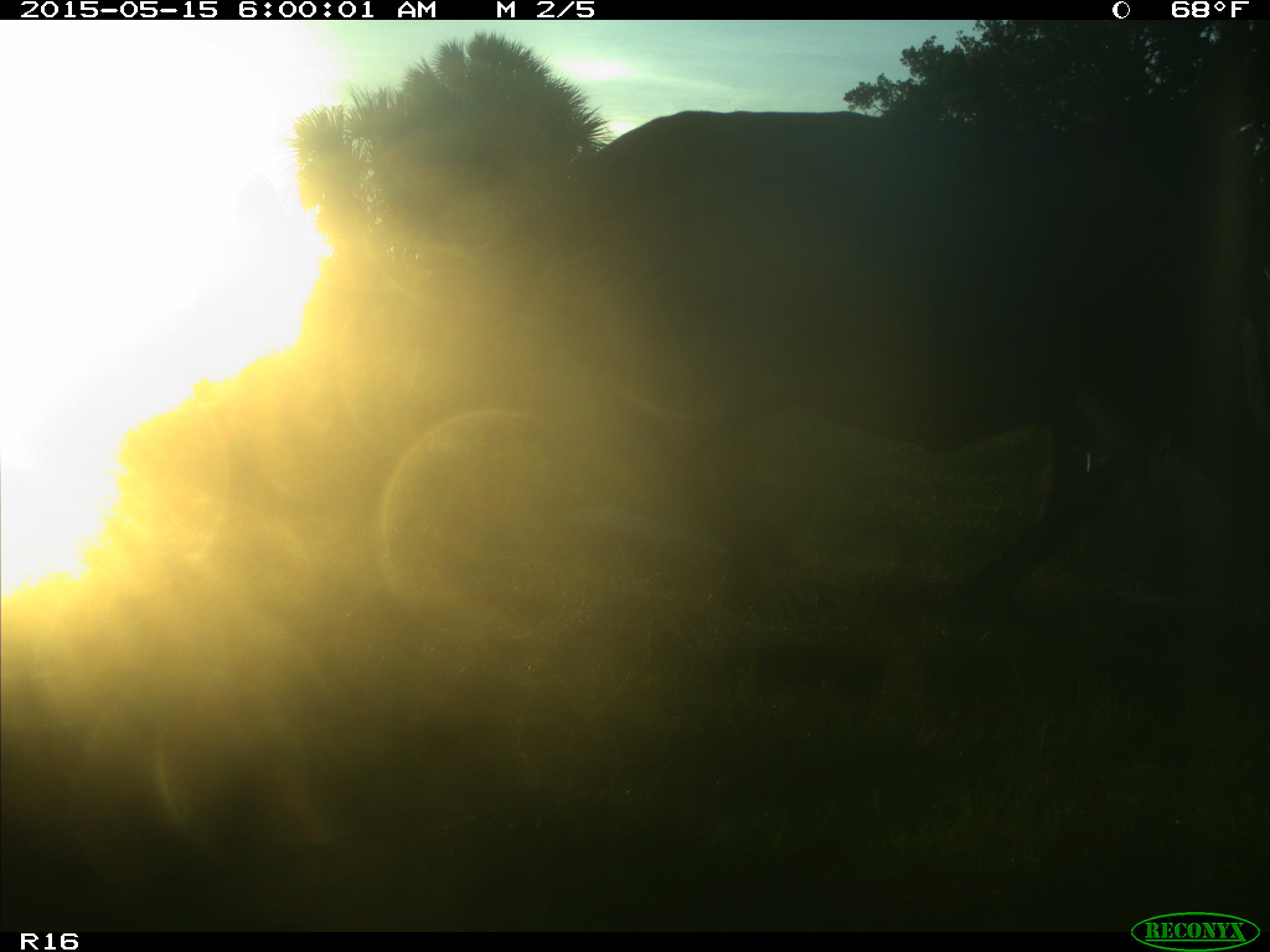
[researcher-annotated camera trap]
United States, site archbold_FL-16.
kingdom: Animalia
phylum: Chordata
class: Mammalia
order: Artiodactyla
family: Bovidae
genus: Bos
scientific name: Bos taurus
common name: domestic cow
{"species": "Bos taurus (domestic cow)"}